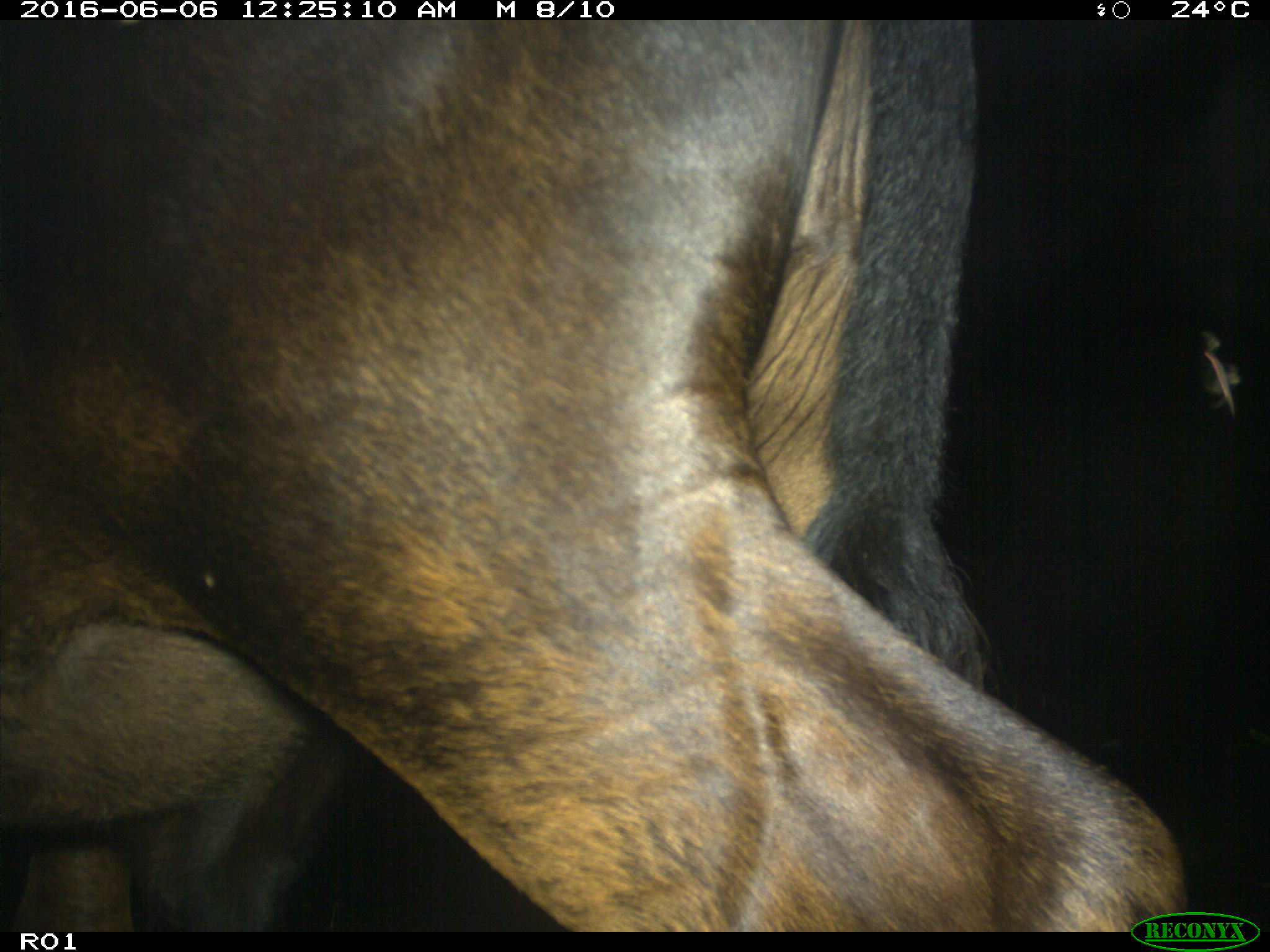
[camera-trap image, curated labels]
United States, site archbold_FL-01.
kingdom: Animalia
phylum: Chordata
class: Mammalia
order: Artiodactyla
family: Bovidae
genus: Bos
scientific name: Bos taurus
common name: domestic cow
Bos taurus (domestic cow).